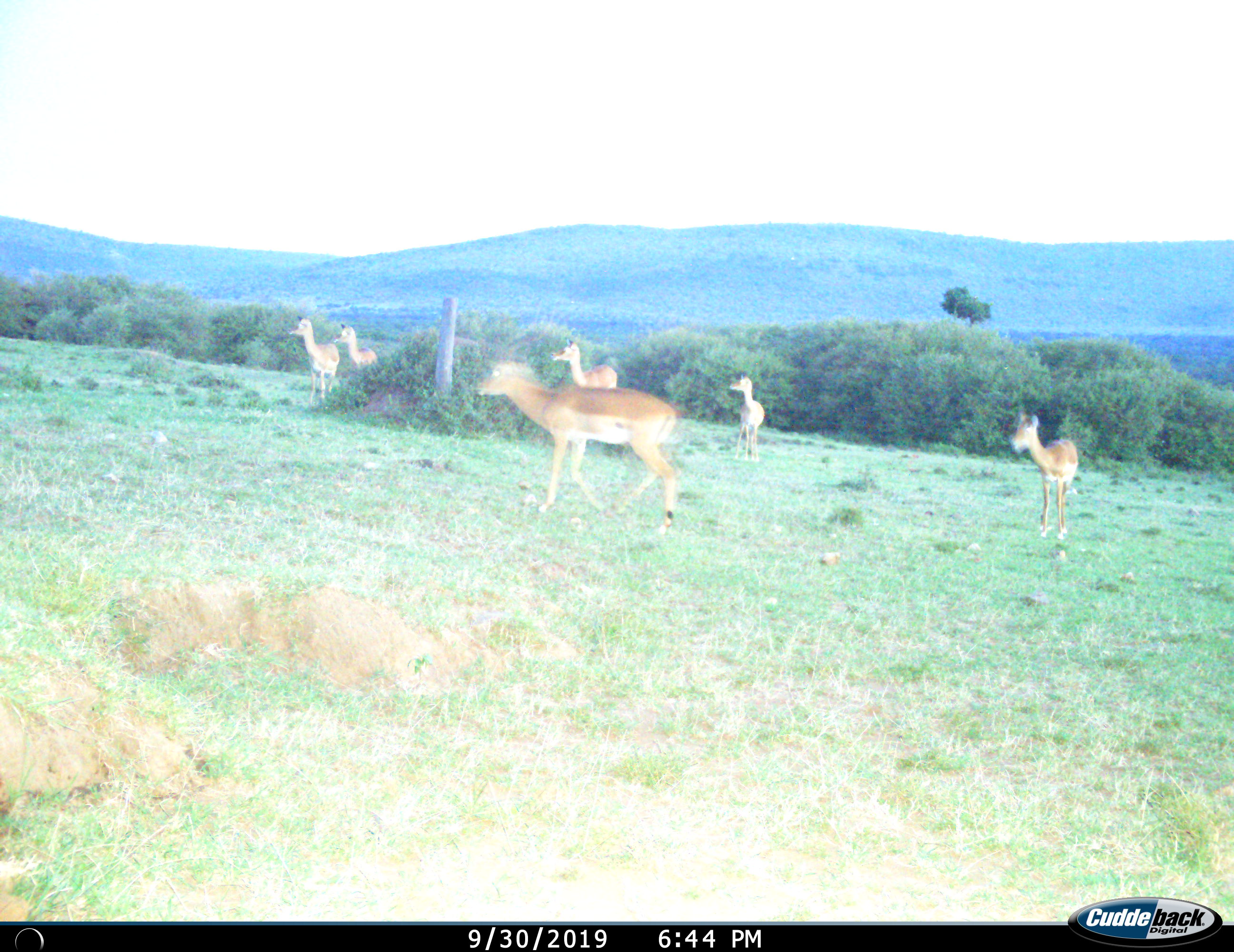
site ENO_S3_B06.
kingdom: Animalia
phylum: Chordata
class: Mammalia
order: Artiodactyla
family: Bovidae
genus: Aepyceros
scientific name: Aepyceros melampus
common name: impala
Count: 6.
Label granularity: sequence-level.